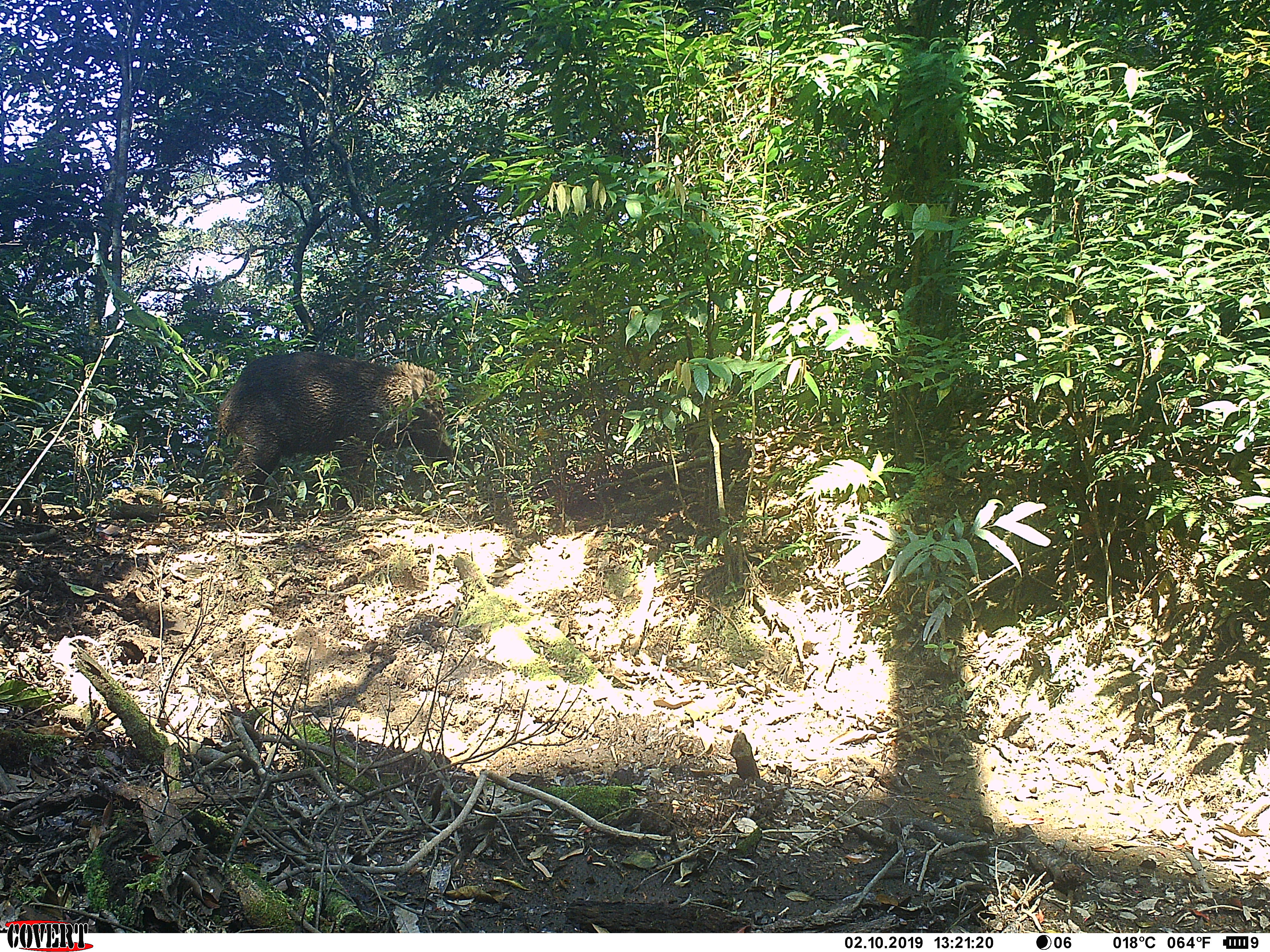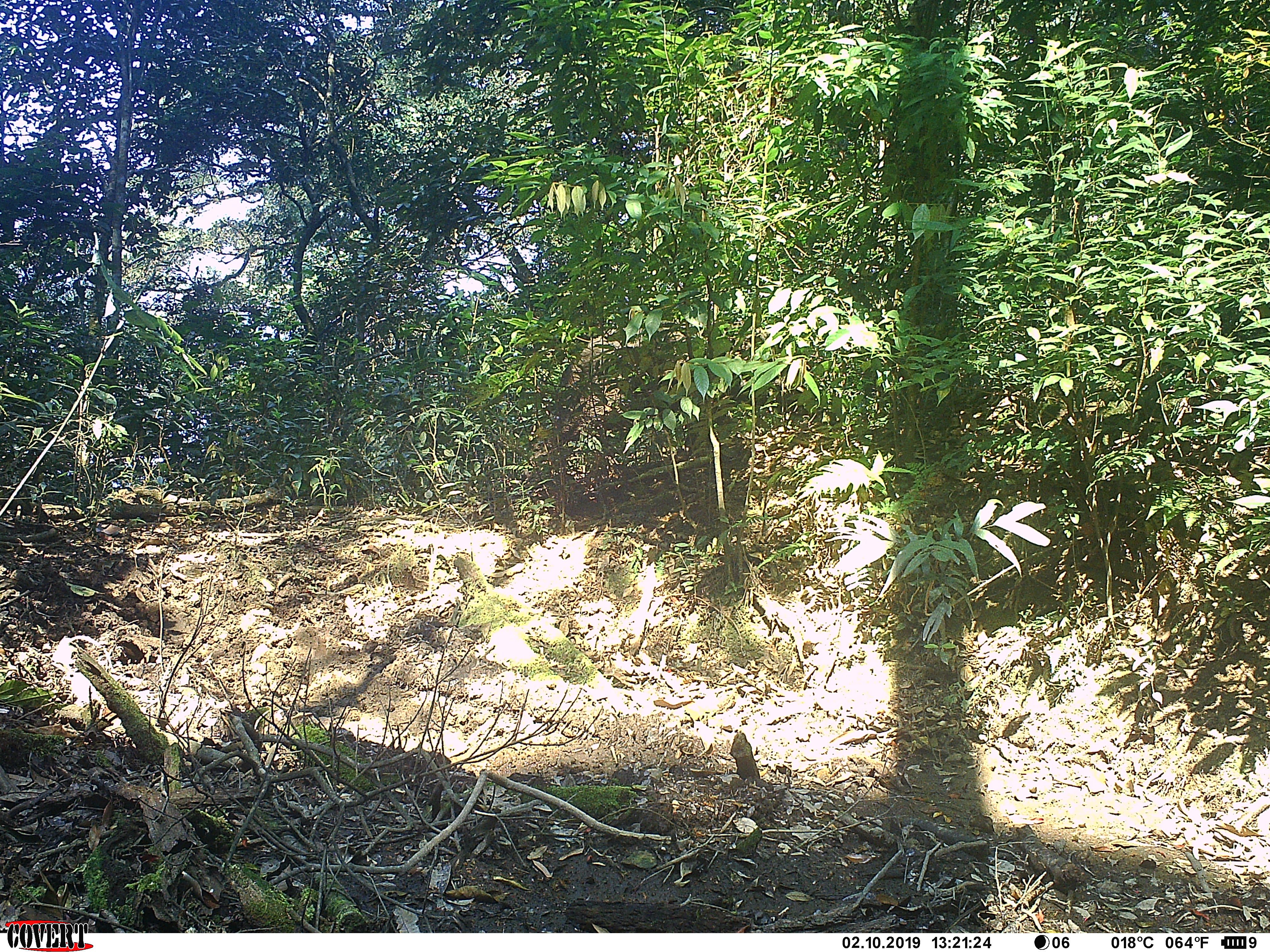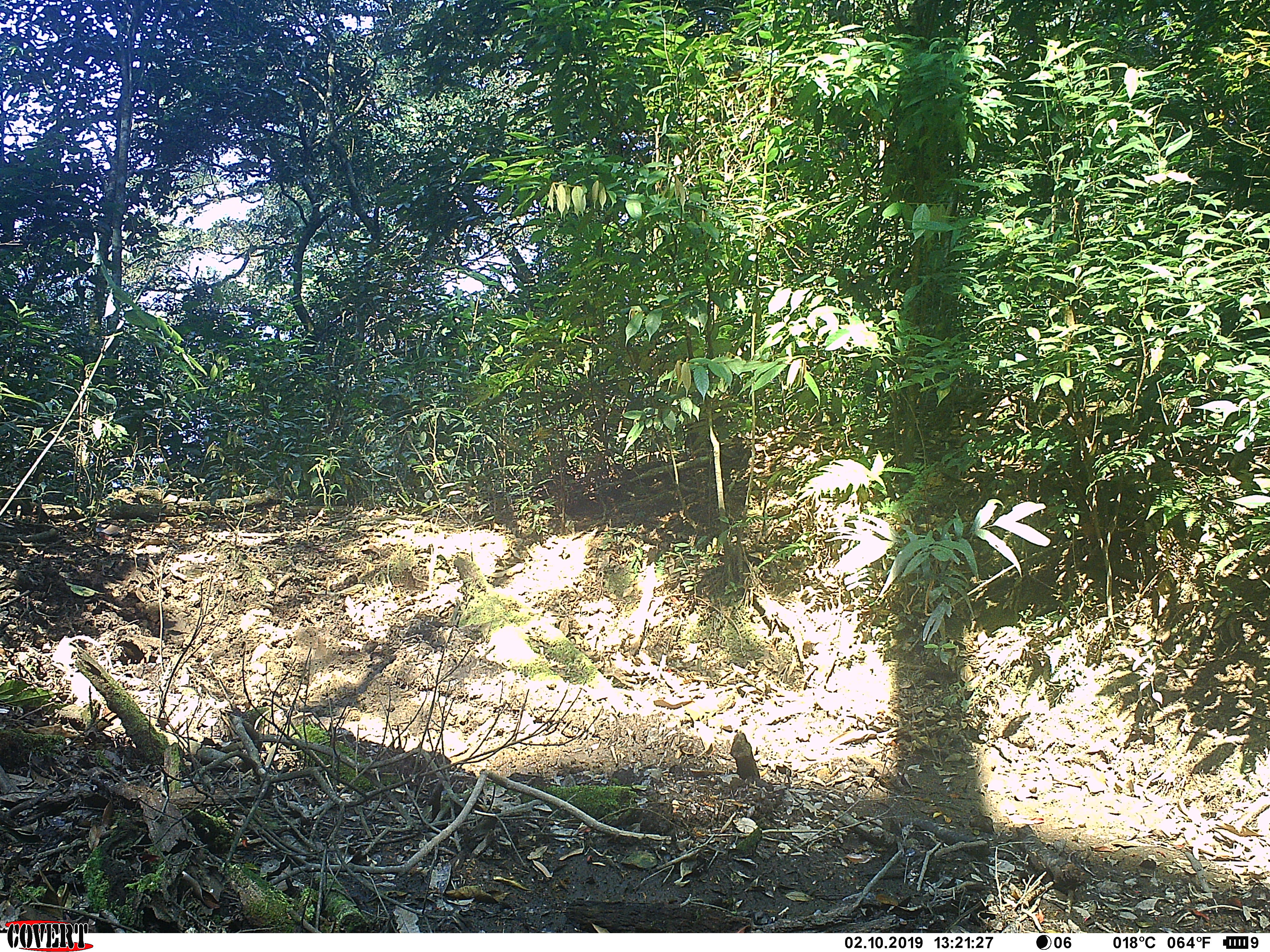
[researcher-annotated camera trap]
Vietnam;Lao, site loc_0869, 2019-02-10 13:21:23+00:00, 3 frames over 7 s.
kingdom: Animalia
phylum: Chordata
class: Mammalia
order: Artiodactyla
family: Suidae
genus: Sus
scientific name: Sus scrofa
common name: eurasian wild pig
Eurasian wild pig (Sus scrofa). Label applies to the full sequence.